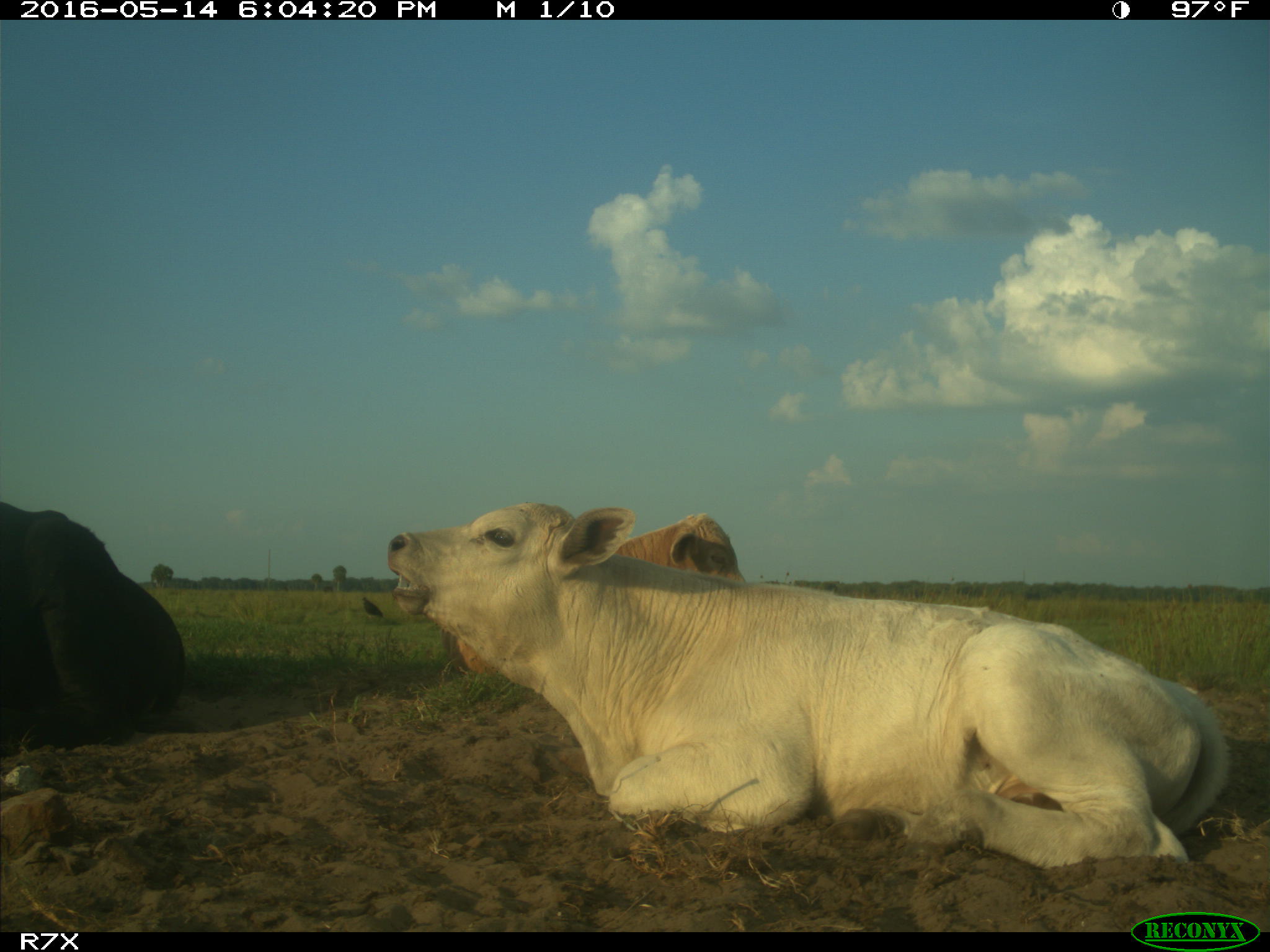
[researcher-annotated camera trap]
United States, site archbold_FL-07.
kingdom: Animalia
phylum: Chordata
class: Mammalia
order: Artiodactyla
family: Bovidae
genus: Bos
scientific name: Bos taurus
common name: domestic cow